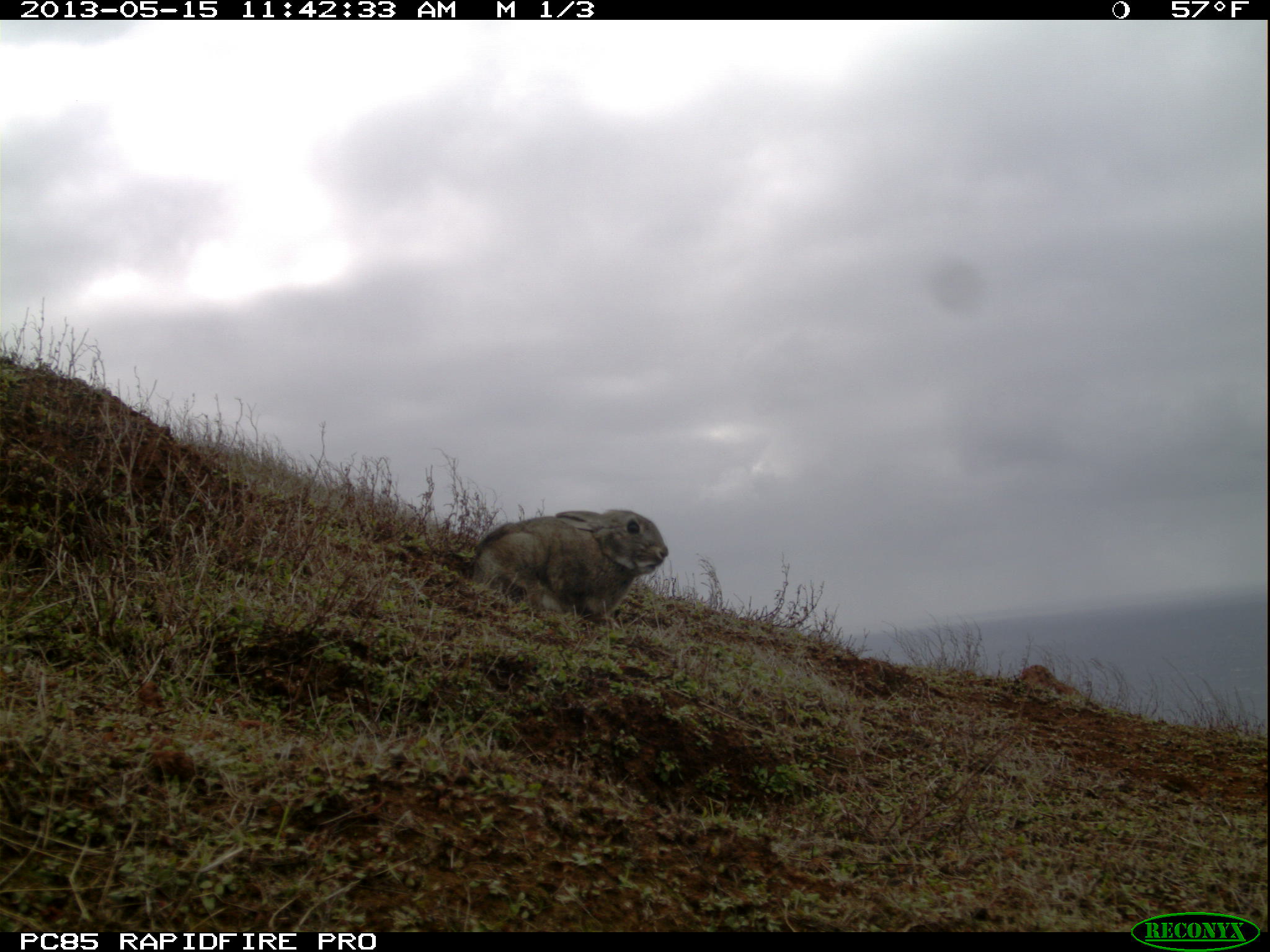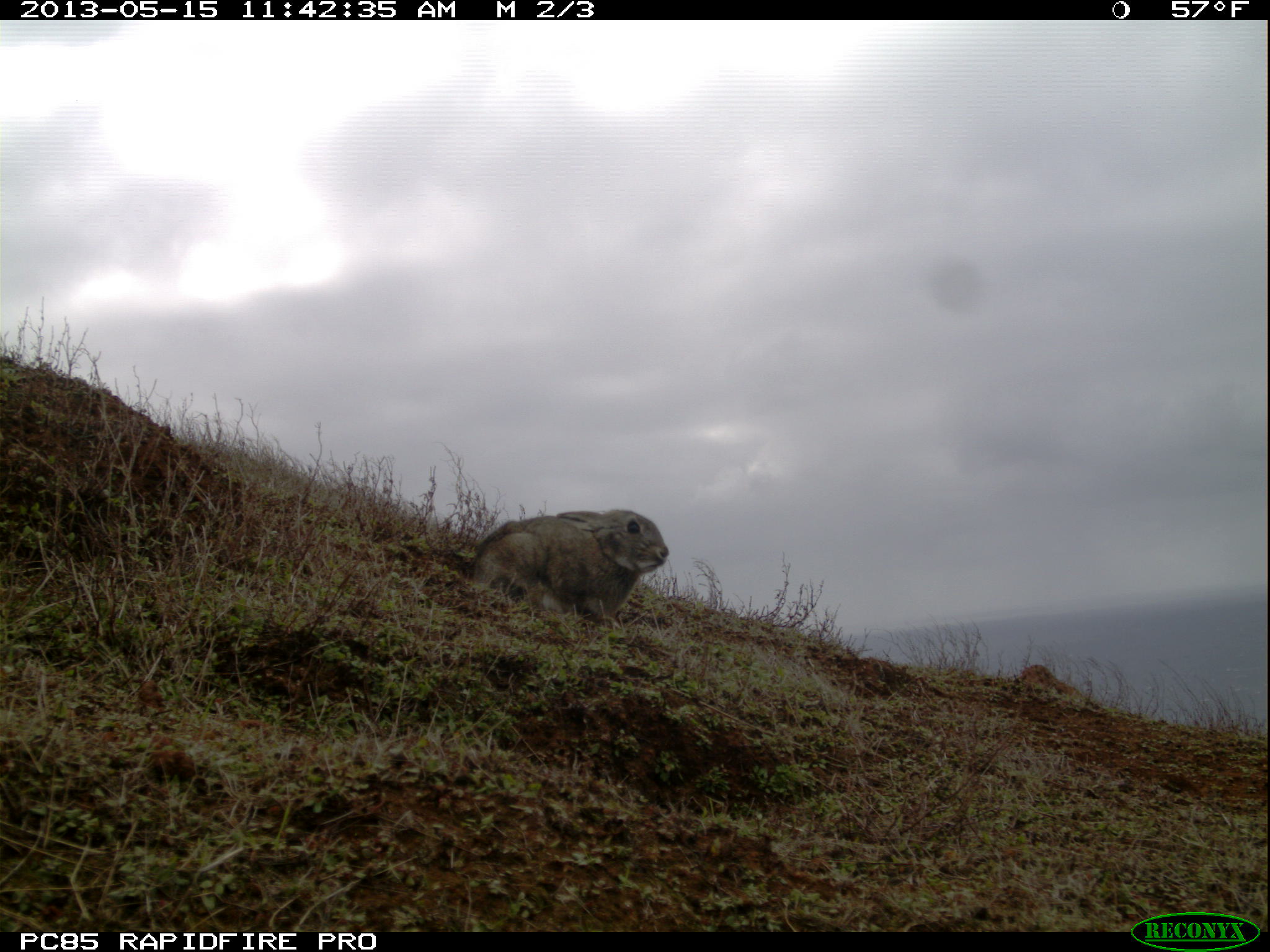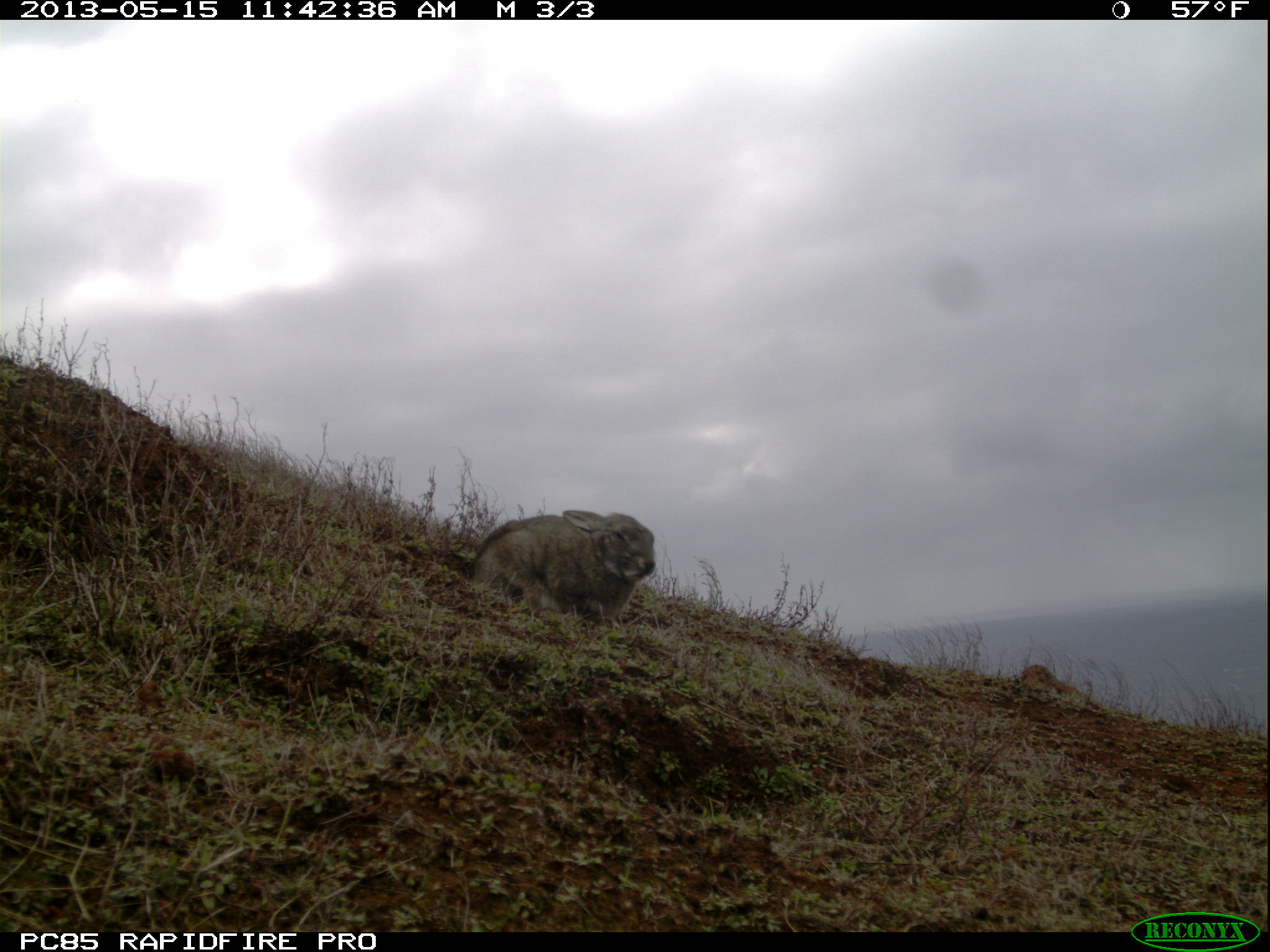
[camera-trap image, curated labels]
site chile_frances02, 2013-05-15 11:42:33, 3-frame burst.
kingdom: Animalia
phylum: Chordata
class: Mammalia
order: Lagomorpha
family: Leporidae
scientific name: Leporidae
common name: rabbits and hares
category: rabbit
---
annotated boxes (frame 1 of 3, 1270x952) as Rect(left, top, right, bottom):
rabbit: Rect(450, 503, 674, 615)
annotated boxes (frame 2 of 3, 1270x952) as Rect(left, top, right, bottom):
rabbit: Rect(459, 508, 670, 636)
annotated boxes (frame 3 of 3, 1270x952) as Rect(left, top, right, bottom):
rabbit: Rect(460, 508, 658, 634)